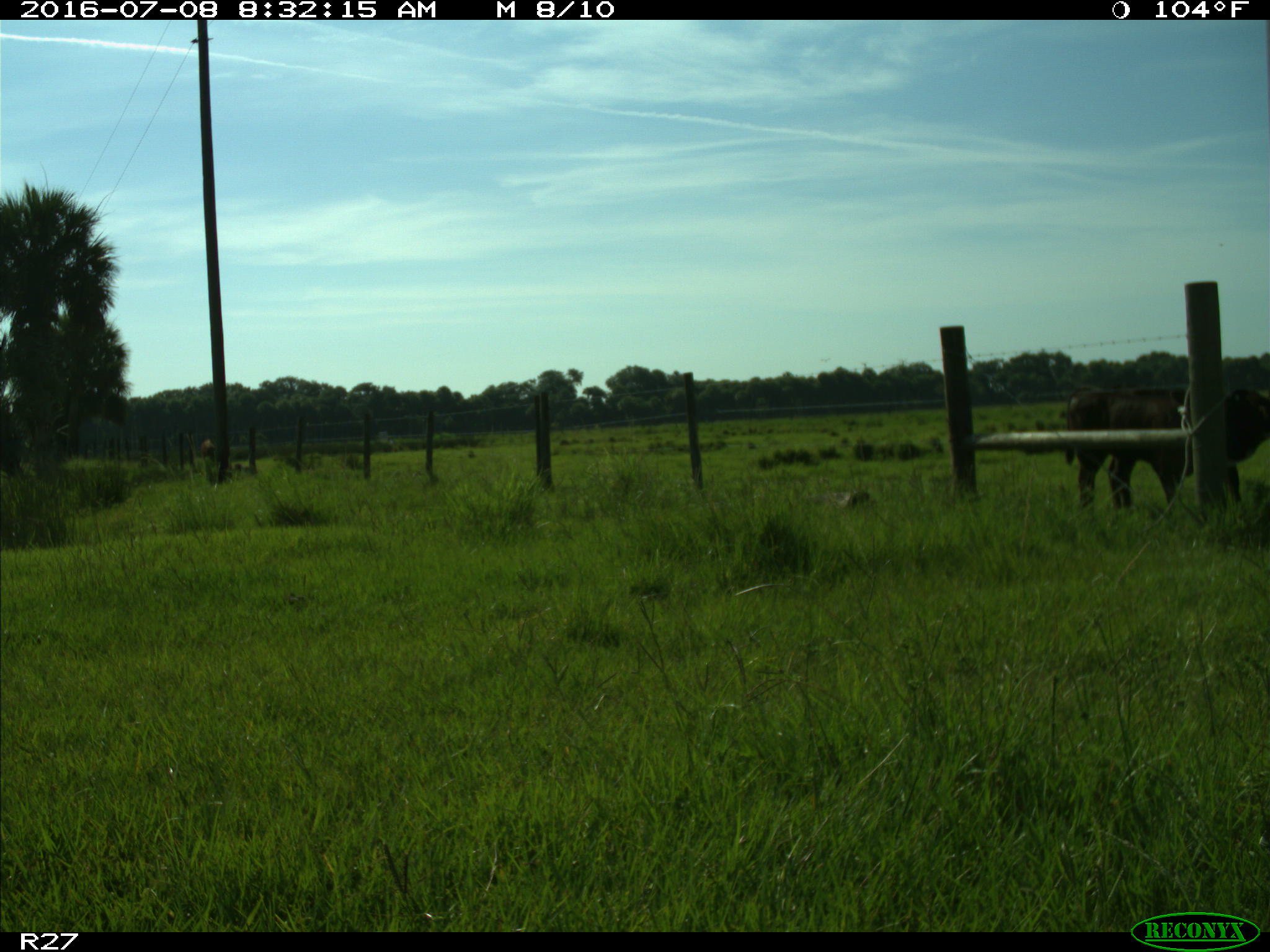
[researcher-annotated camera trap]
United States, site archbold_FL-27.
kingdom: Animalia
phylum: Chordata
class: Mammalia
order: Artiodactyla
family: Bovidae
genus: Bos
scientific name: Bos taurus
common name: domestic cow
Bos taurus (domestic cow).